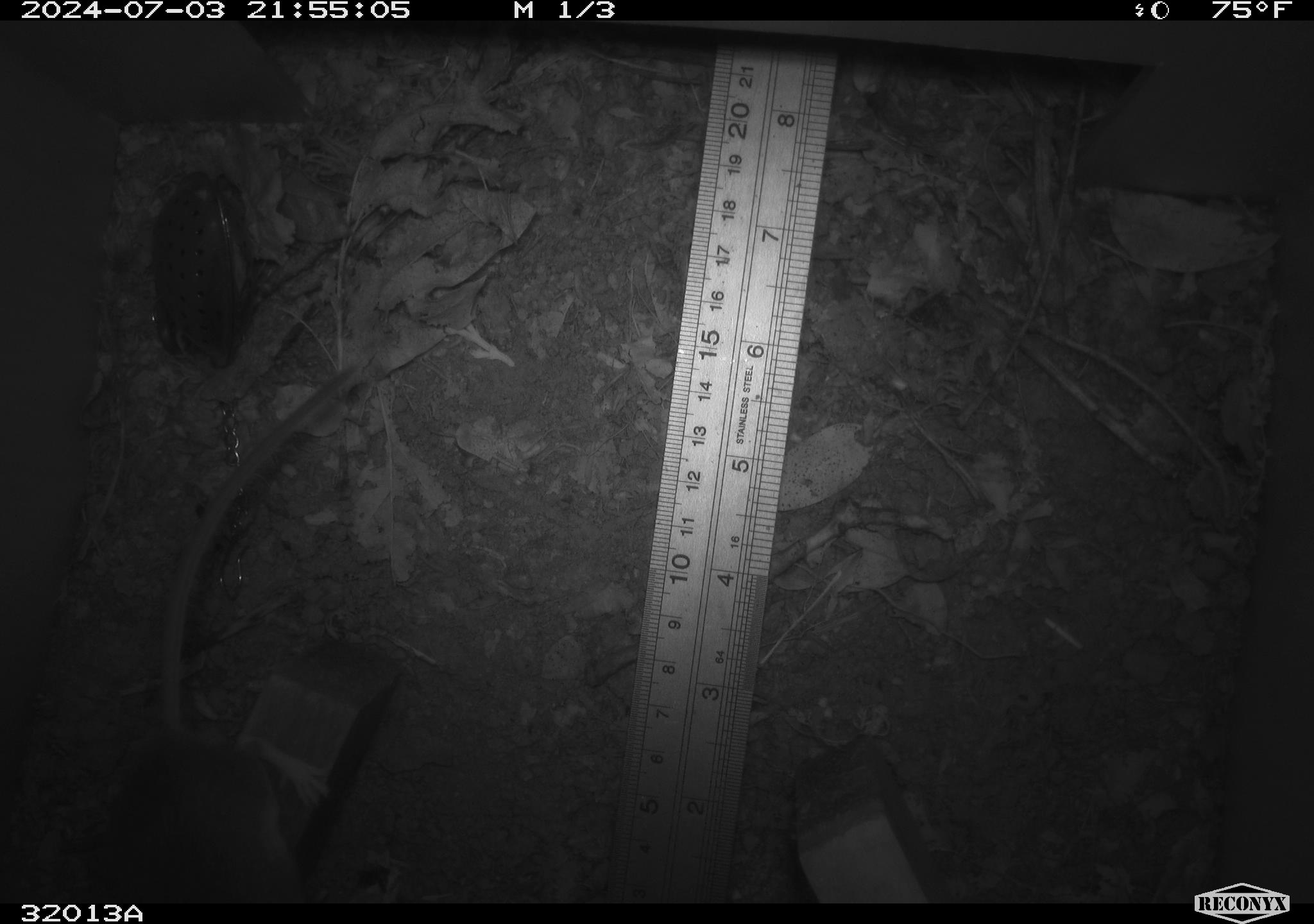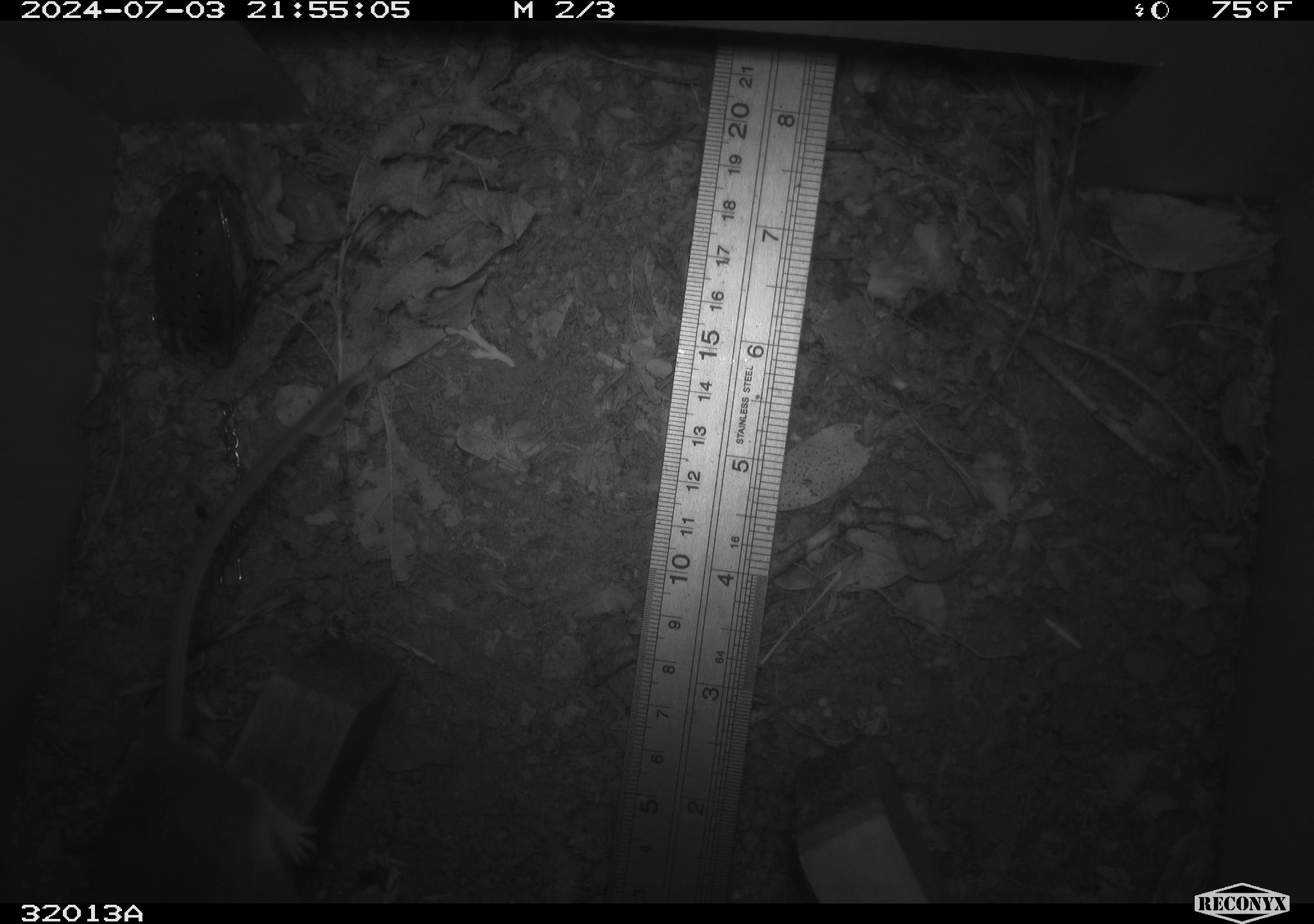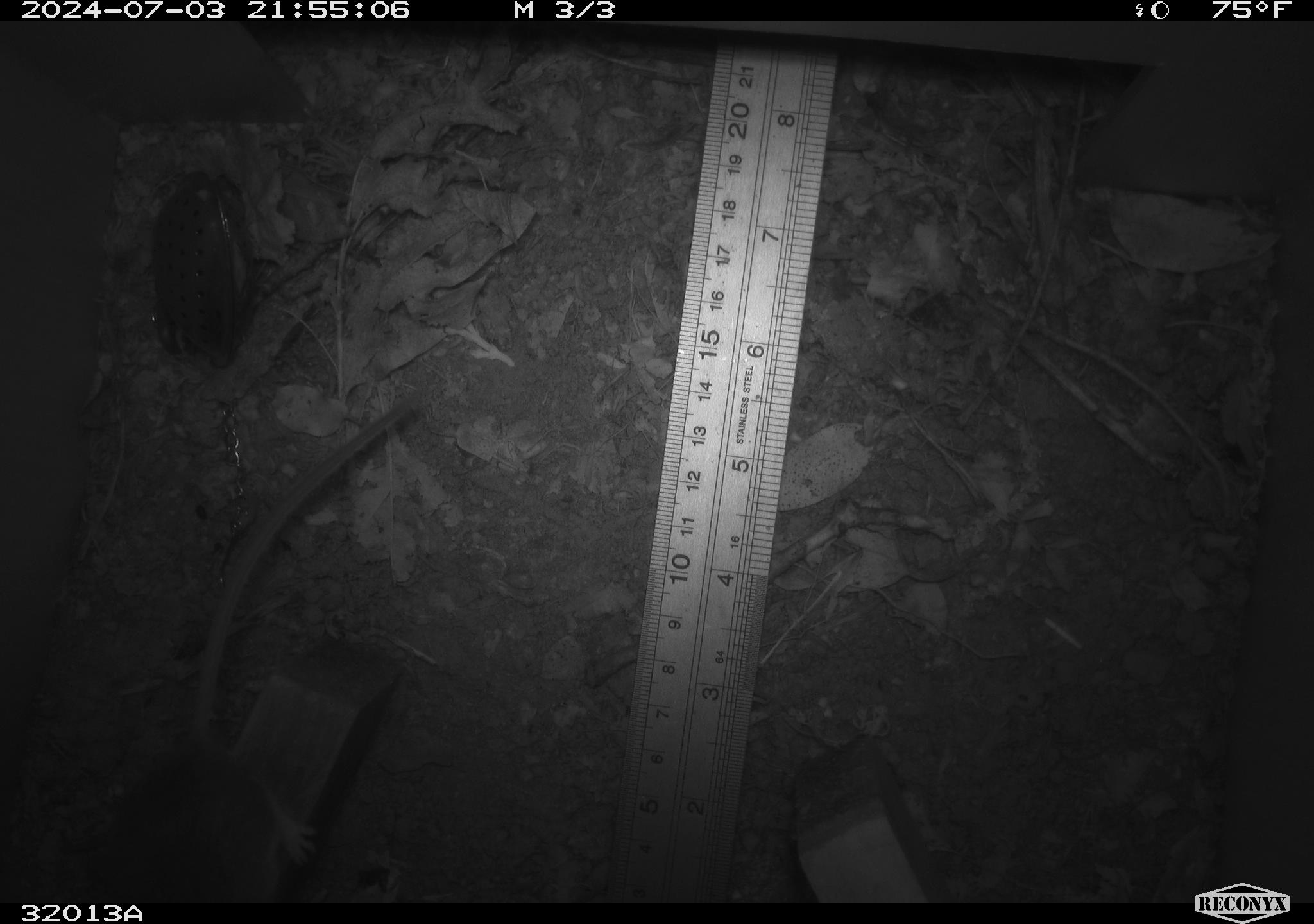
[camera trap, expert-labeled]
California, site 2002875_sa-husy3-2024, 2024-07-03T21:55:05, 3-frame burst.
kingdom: Animalia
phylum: Chordata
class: Mammalia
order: Rodentia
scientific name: Rodentia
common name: rodent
Rodent (Rodentia).